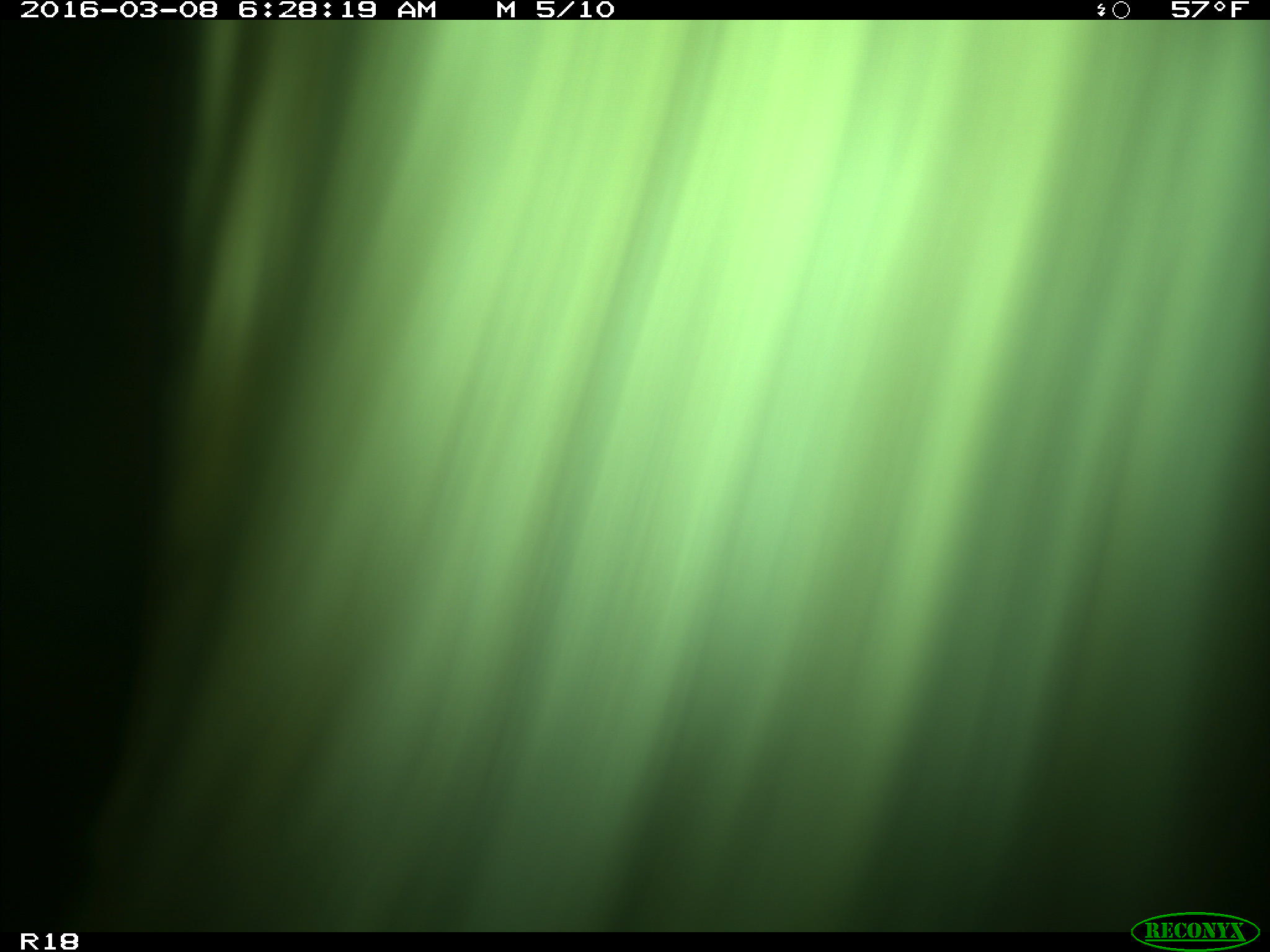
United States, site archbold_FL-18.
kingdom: Animalia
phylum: Chordata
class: Mammalia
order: Artiodactyla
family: Bovidae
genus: Bos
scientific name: Bos taurus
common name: domestic cow